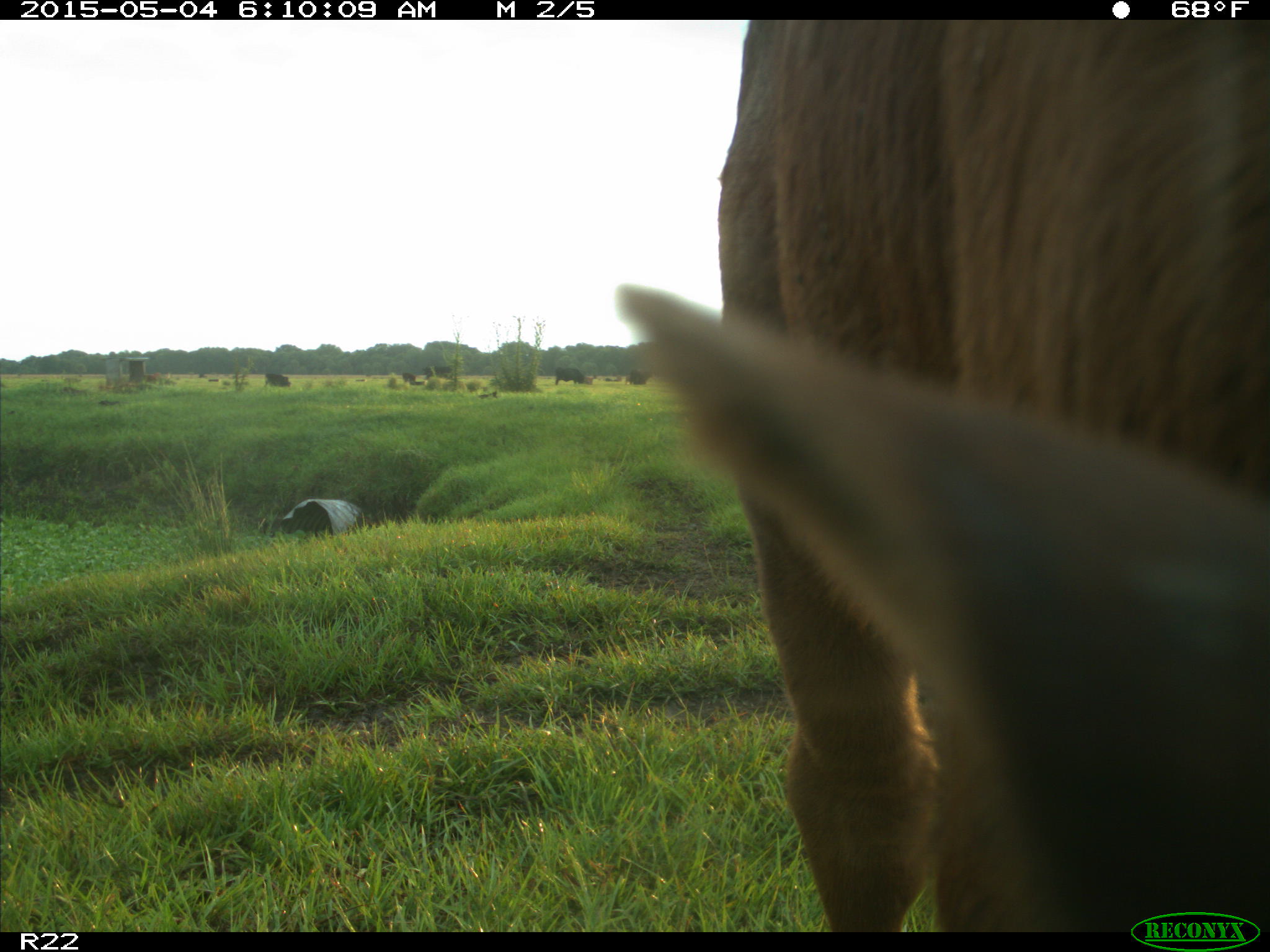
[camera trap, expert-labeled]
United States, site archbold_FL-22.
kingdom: Animalia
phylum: Chordata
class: Mammalia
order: Artiodactyla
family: Bovidae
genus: Bos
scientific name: Bos taurus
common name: domestic cow